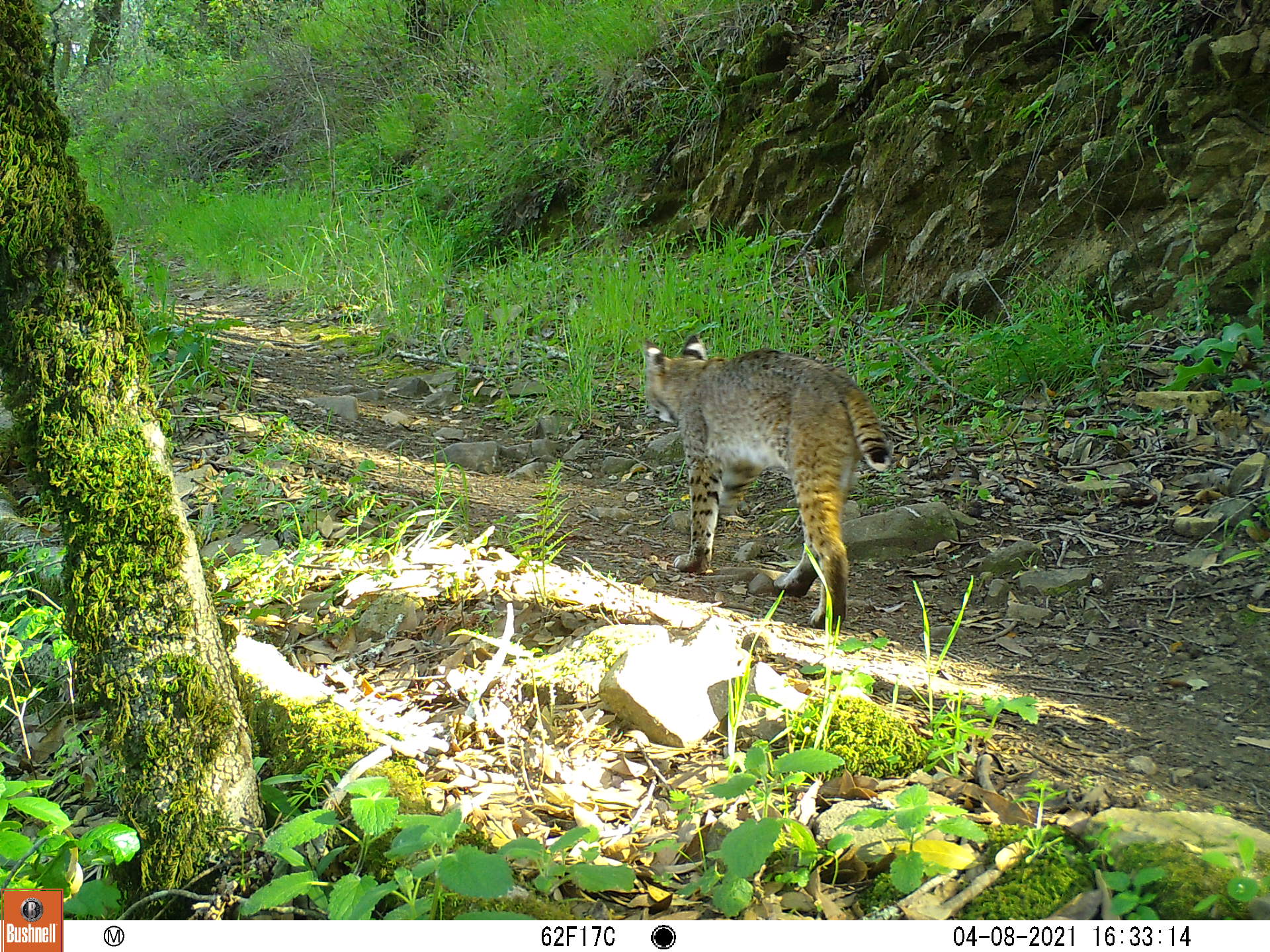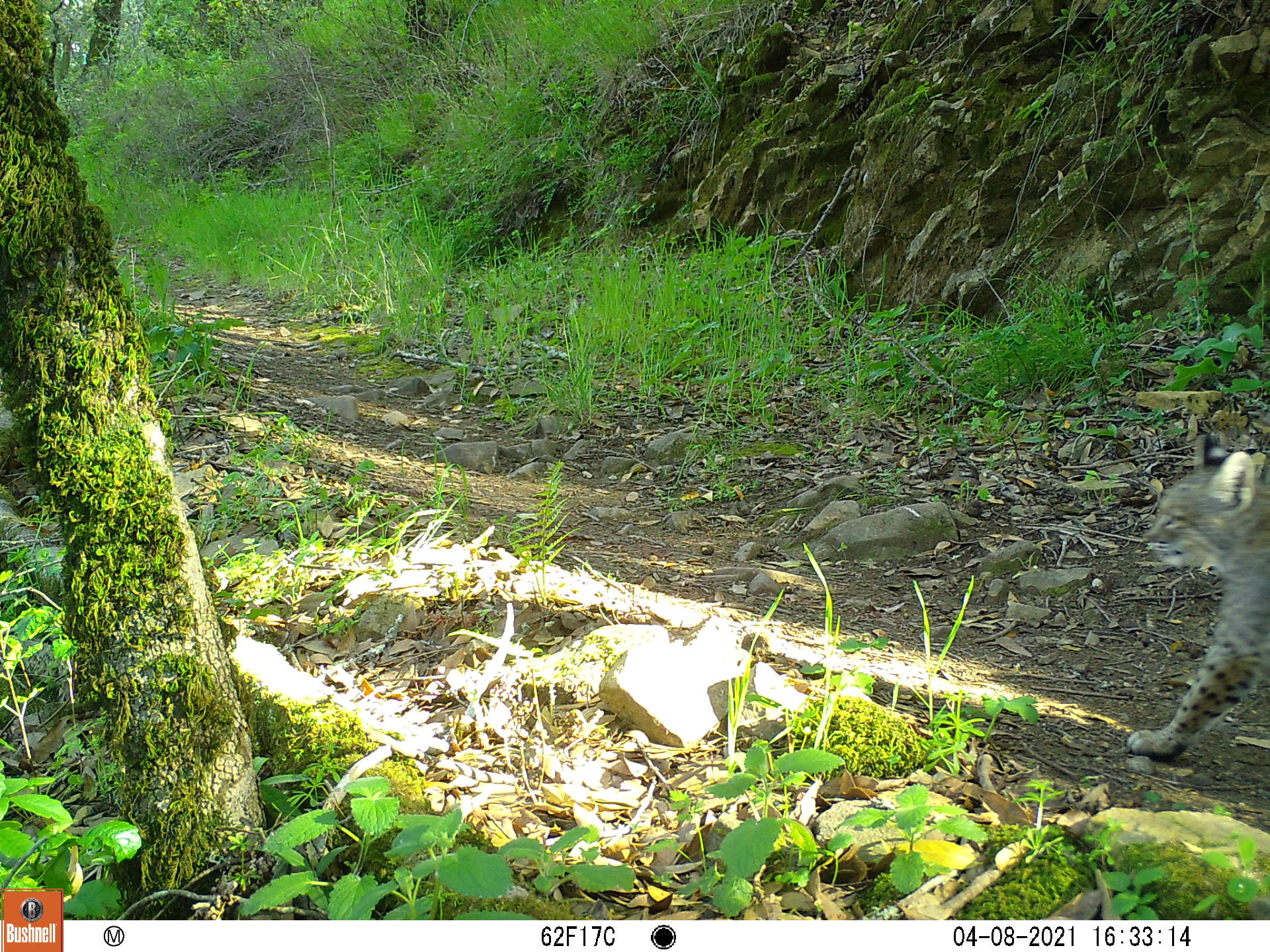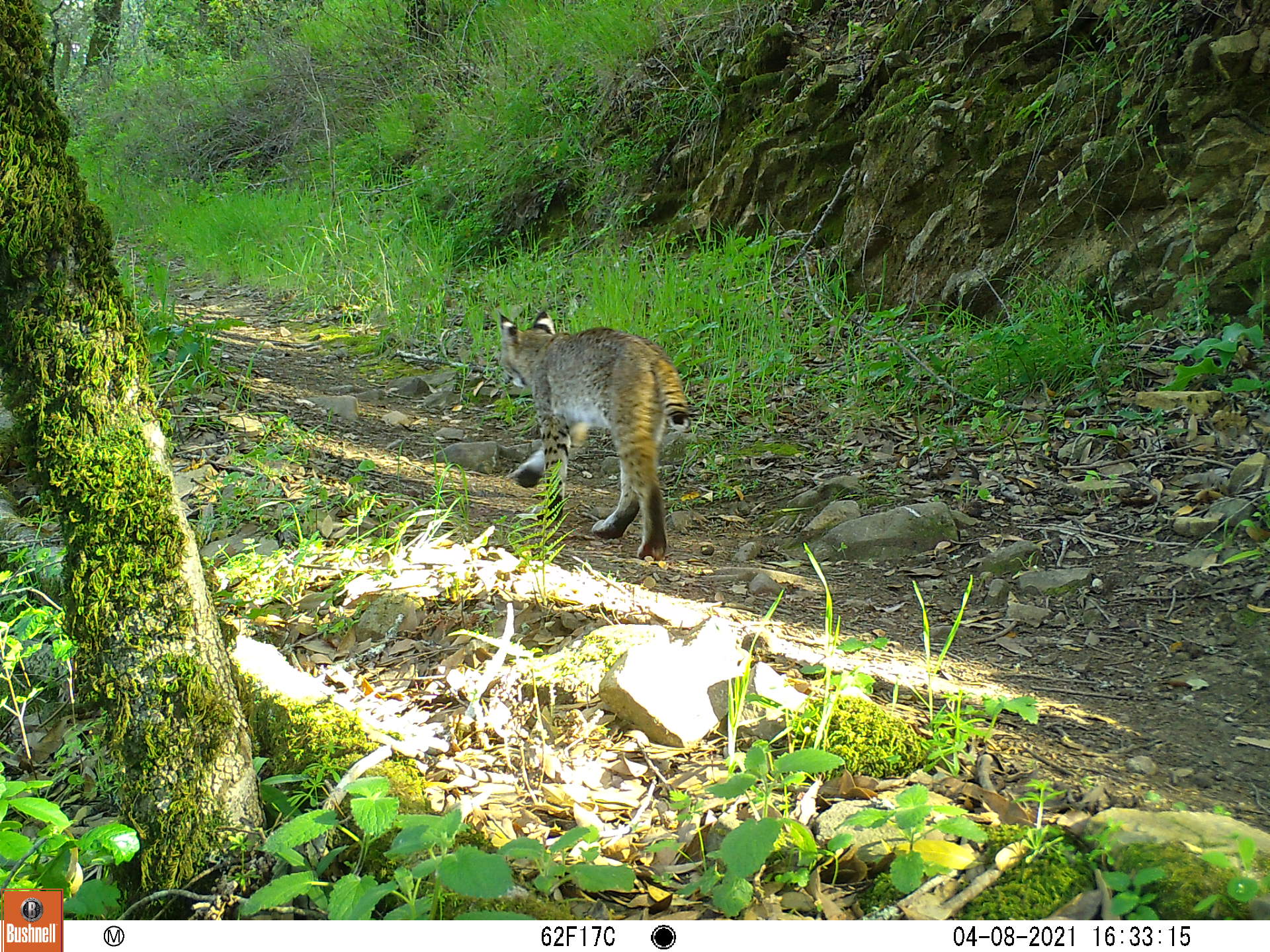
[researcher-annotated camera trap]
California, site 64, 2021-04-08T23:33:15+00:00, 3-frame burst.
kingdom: Animalia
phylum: Chordata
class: Mammalia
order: Carnivora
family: Felidae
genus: Lynx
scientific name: Lynx rufus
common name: bobcat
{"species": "bobcat (Lynx rufus)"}